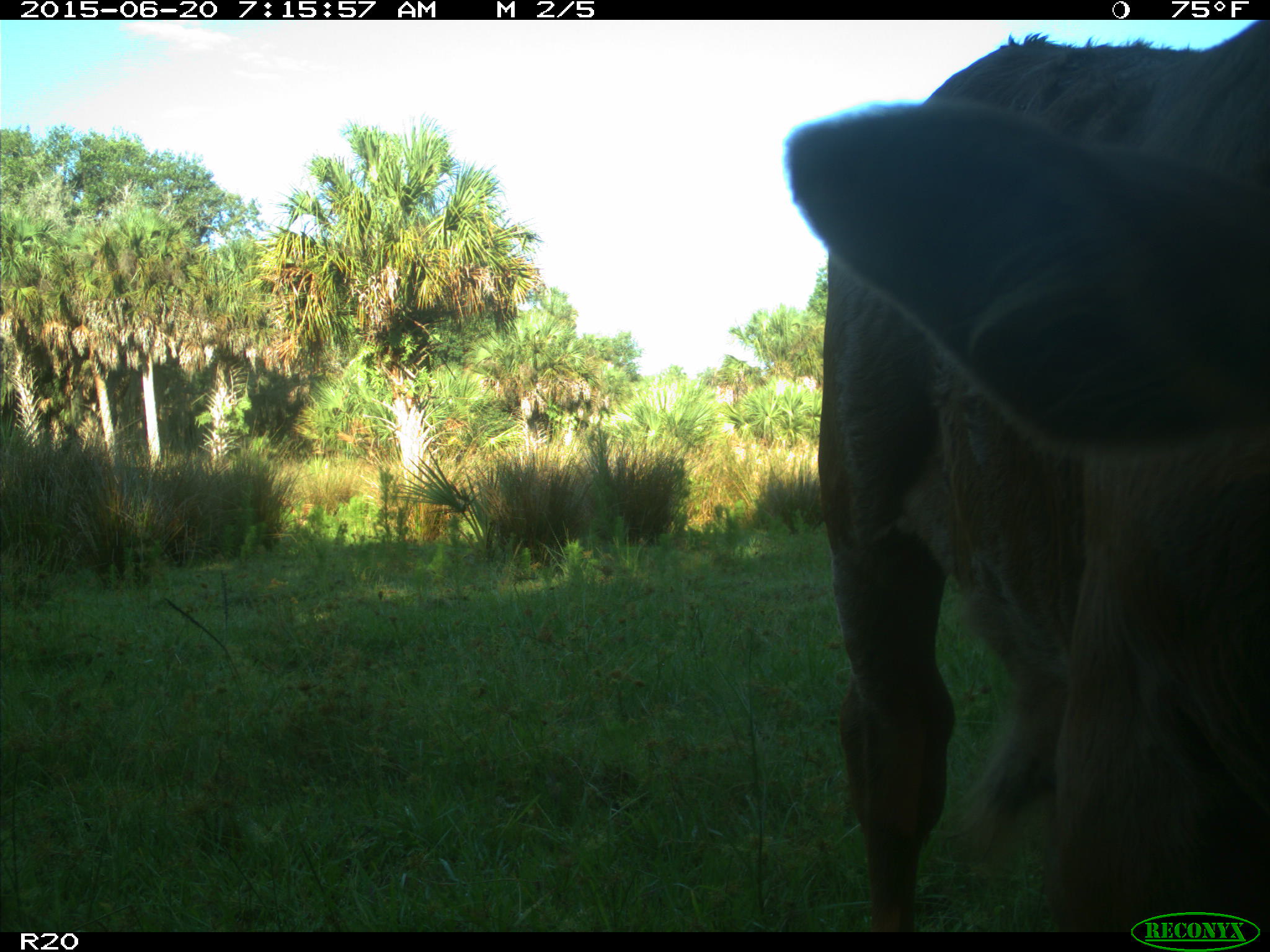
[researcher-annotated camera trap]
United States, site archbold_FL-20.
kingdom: Animalia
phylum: Chordata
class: Mammalia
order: Artiodactyla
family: Bovidae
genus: Bos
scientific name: Bos taurus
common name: domestic cow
Bos taurus (domestic cow).